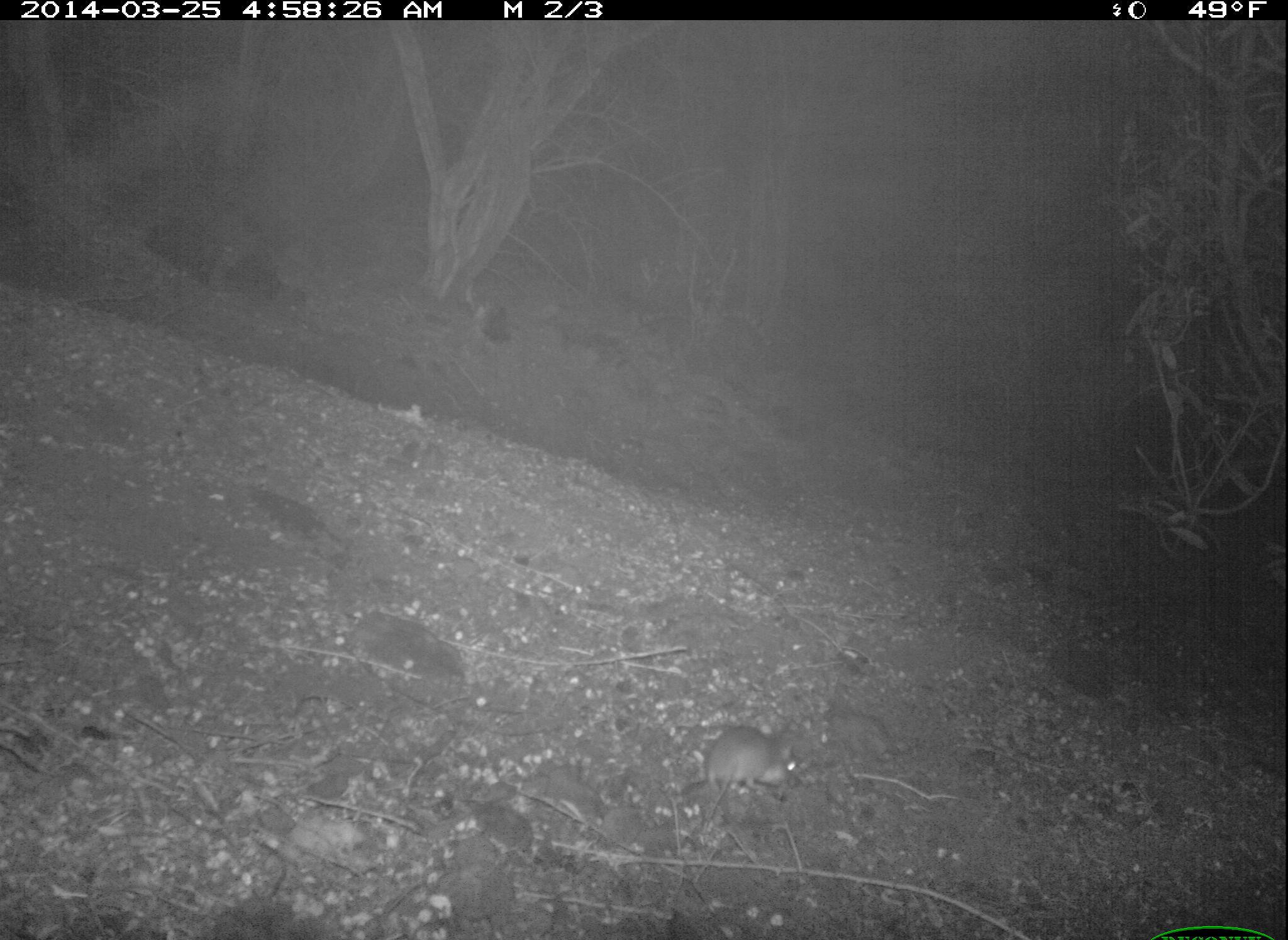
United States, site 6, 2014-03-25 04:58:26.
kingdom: Animalia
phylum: Chordata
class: Mammalia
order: Rodentia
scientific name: Rodentia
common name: rodent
Rodent (Rodentia).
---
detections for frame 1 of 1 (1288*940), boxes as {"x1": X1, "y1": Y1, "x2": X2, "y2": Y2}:
rodent: {"x1": 702, "y1": 727, "x2": 798, "y2": 846}